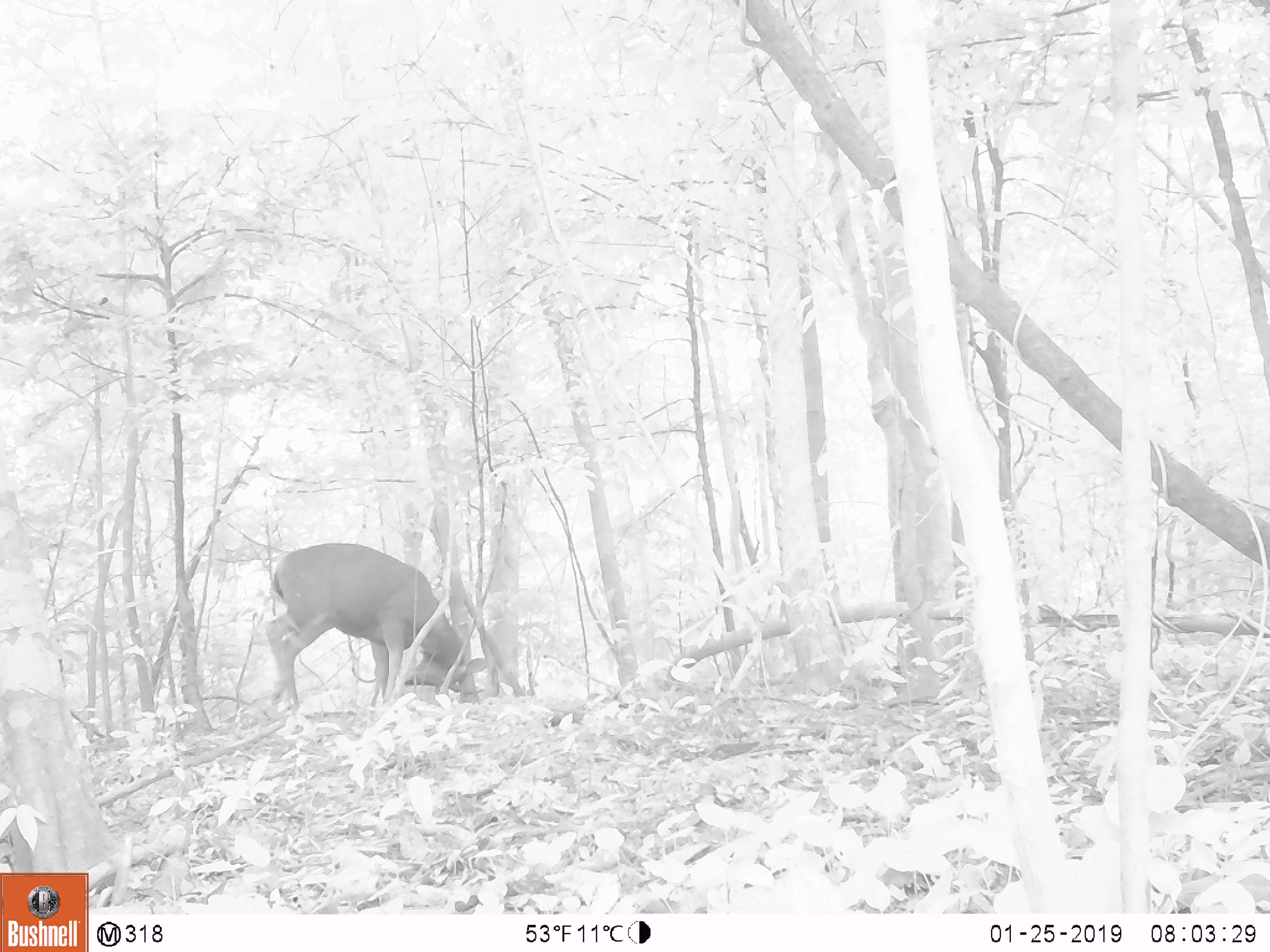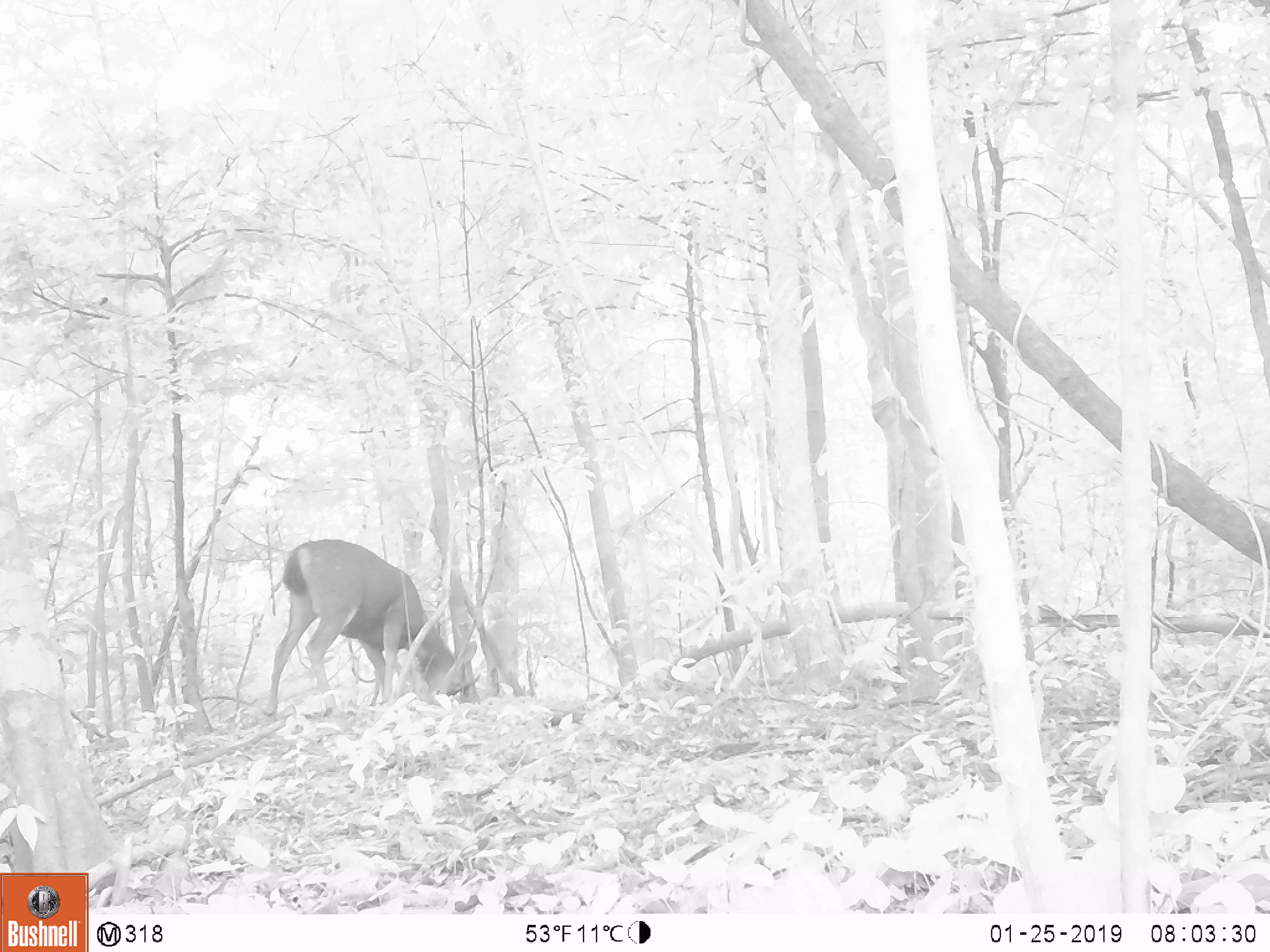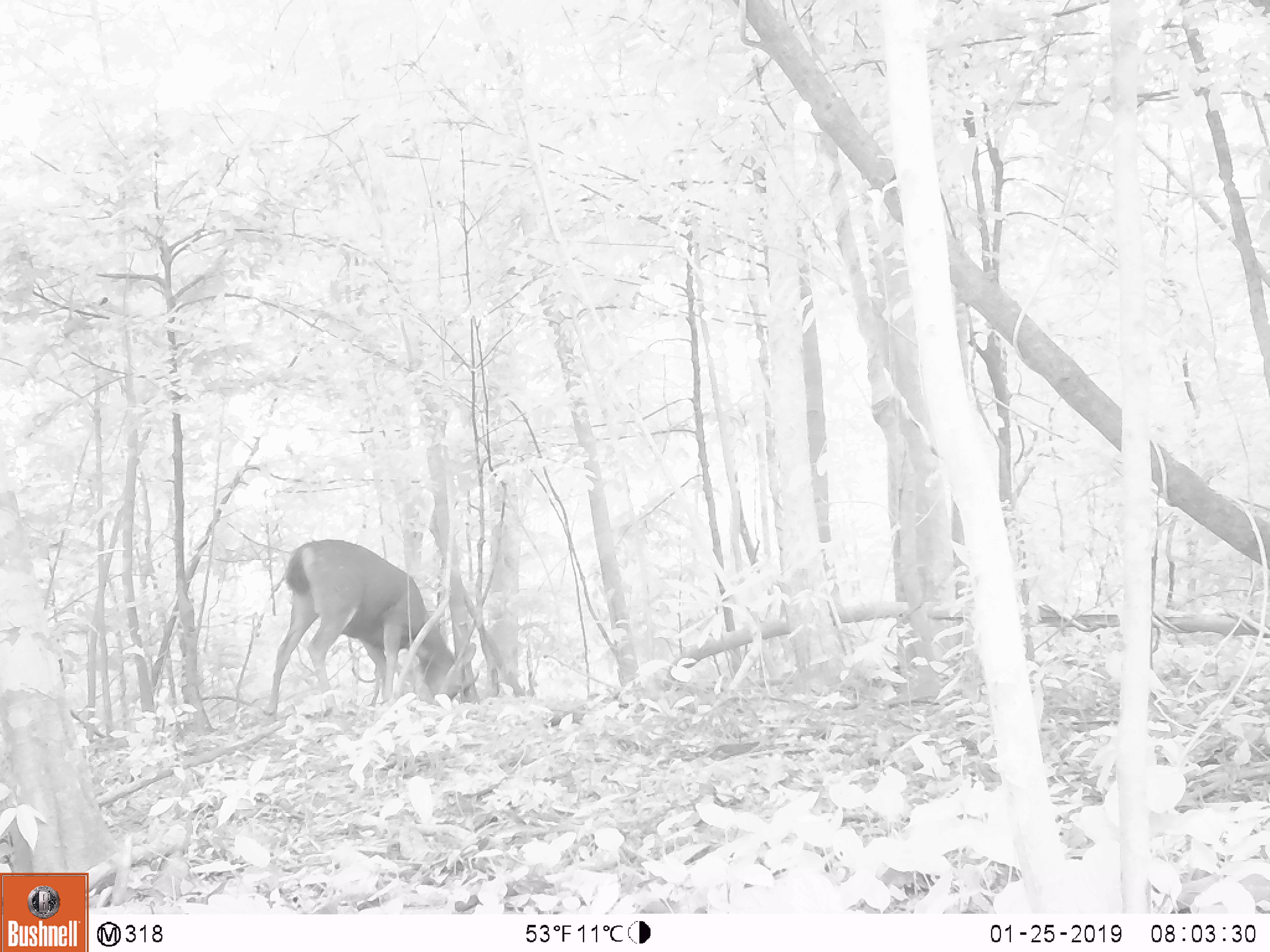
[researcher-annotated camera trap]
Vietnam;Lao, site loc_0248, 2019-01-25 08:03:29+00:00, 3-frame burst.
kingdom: Animalia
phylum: Chordata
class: Mammalia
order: Artiodactyla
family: Cervidae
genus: Rusa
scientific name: Rusa unicolor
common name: sambar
Sambar (Rusa unicolor). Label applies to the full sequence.